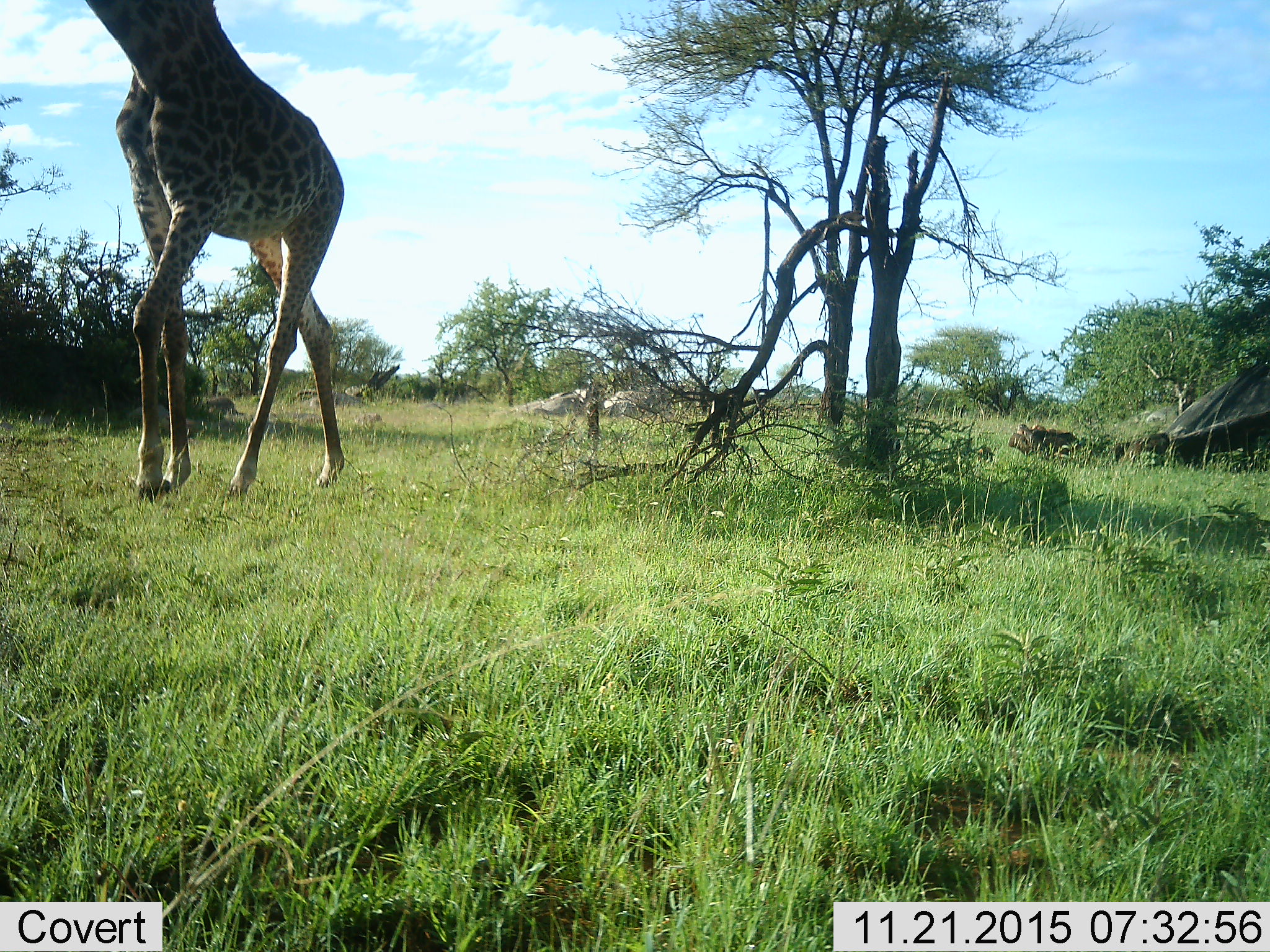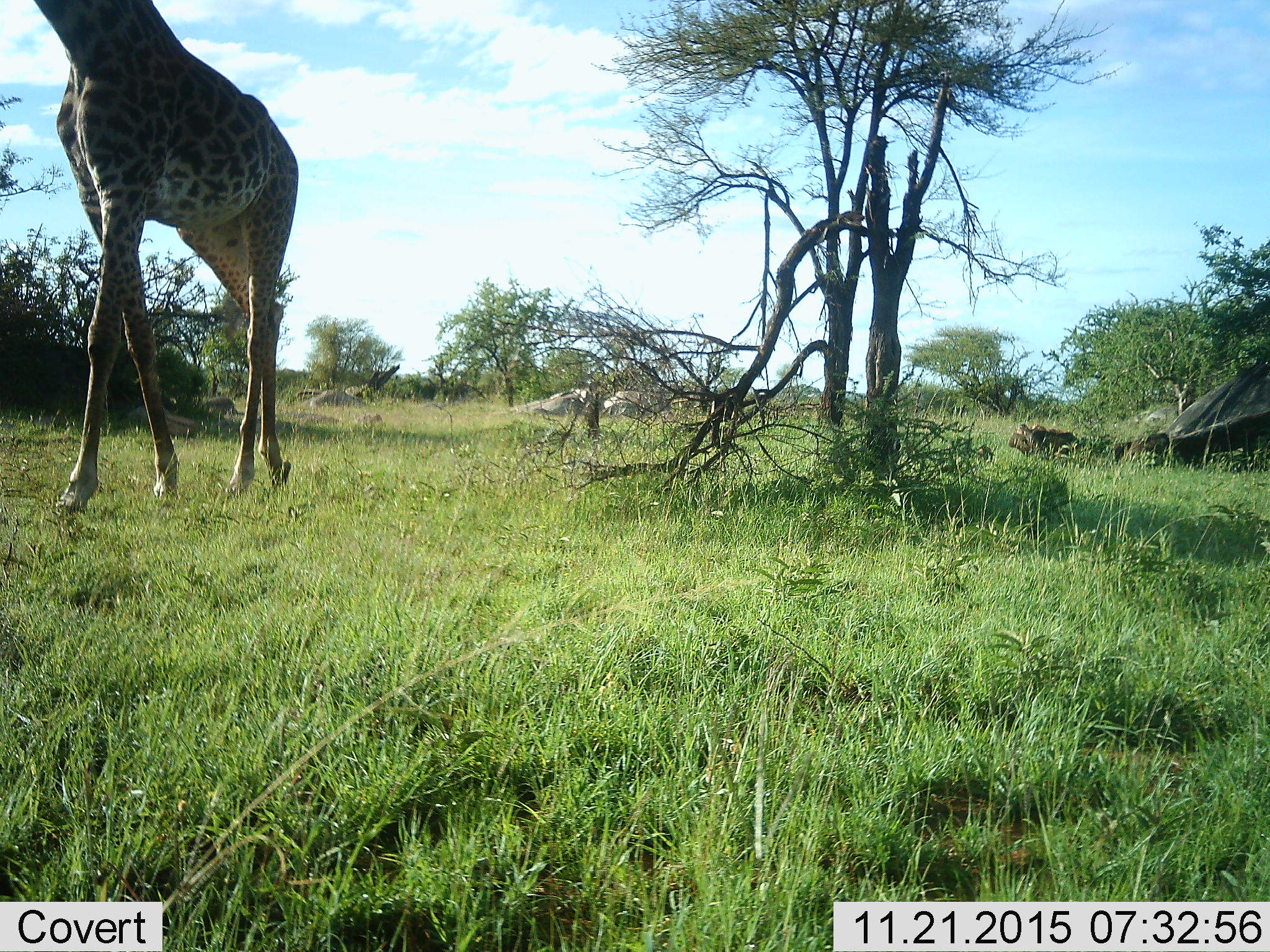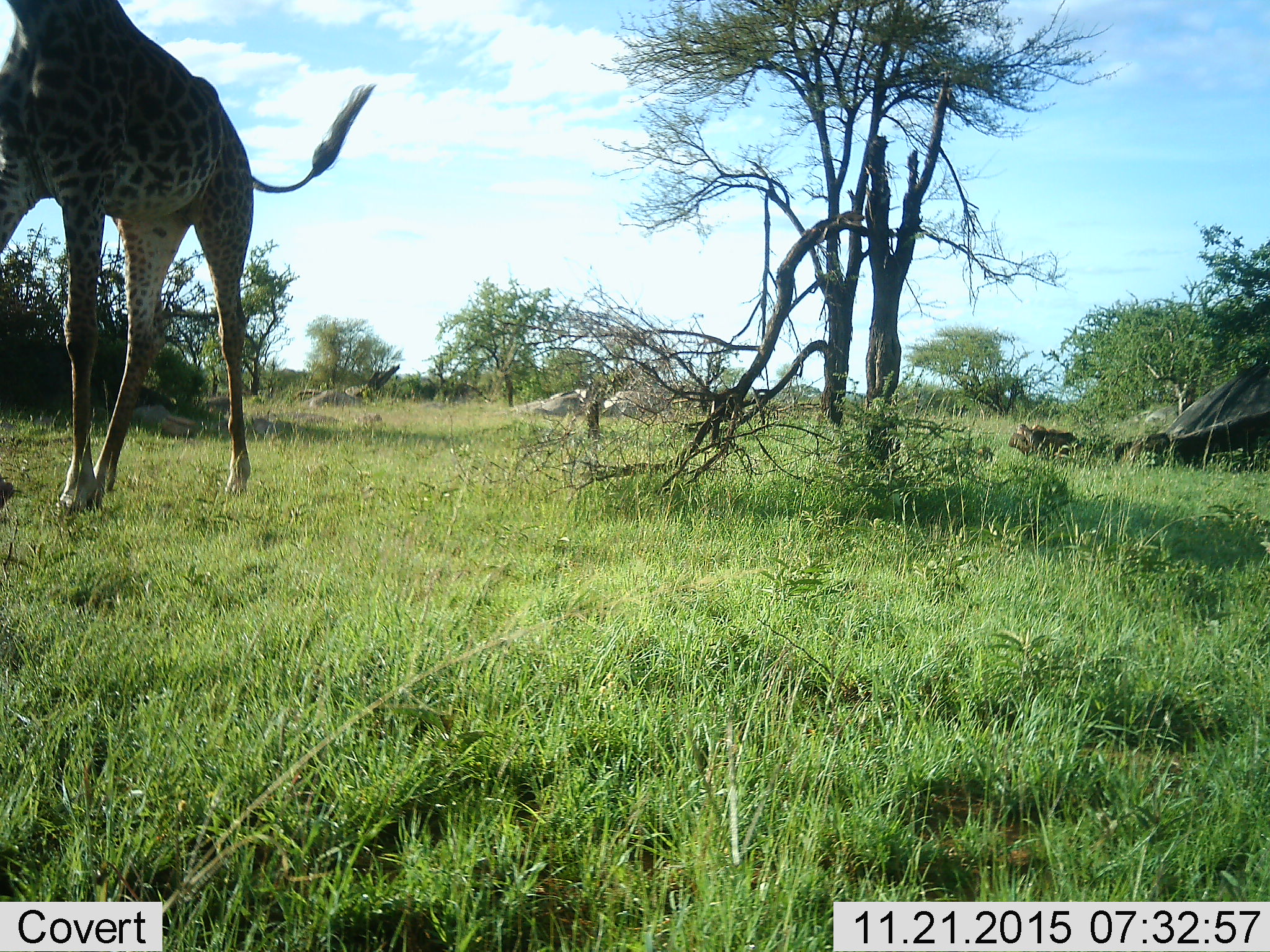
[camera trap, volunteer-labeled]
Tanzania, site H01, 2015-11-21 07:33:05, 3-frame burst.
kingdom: Animalia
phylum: Chordata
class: Mammalia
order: Artiodactyla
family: Giraffidae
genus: Giraffa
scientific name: Giraffa camelopardalis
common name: giraffe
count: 1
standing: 10%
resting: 0%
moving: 100%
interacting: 0%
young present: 0%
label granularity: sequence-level